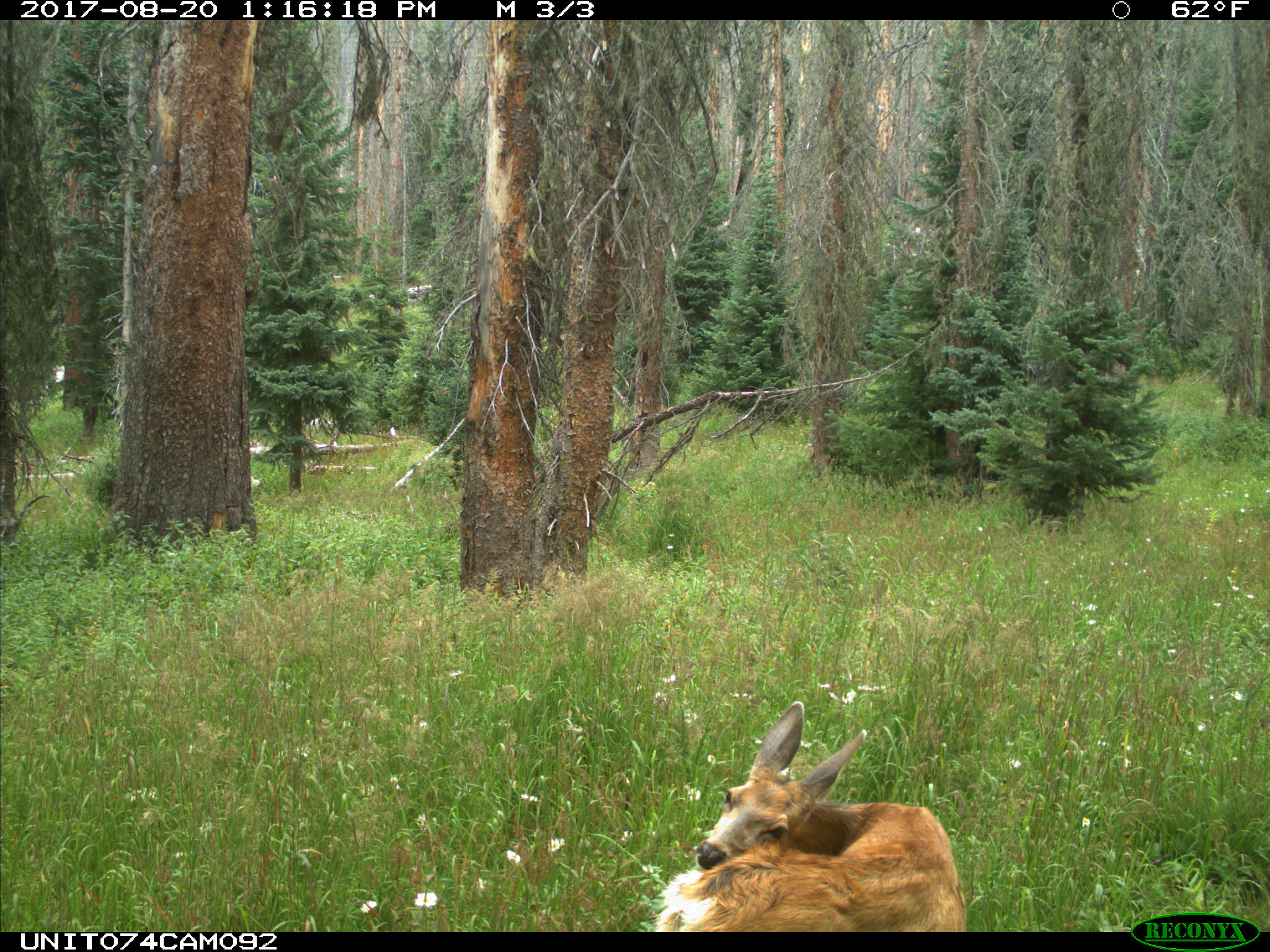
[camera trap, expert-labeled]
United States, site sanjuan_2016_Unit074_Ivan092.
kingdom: Animalia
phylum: Chordata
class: Mammalia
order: Artiodactyla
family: Cervidae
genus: Odocoileus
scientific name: Odocoileus hemionus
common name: mule deer